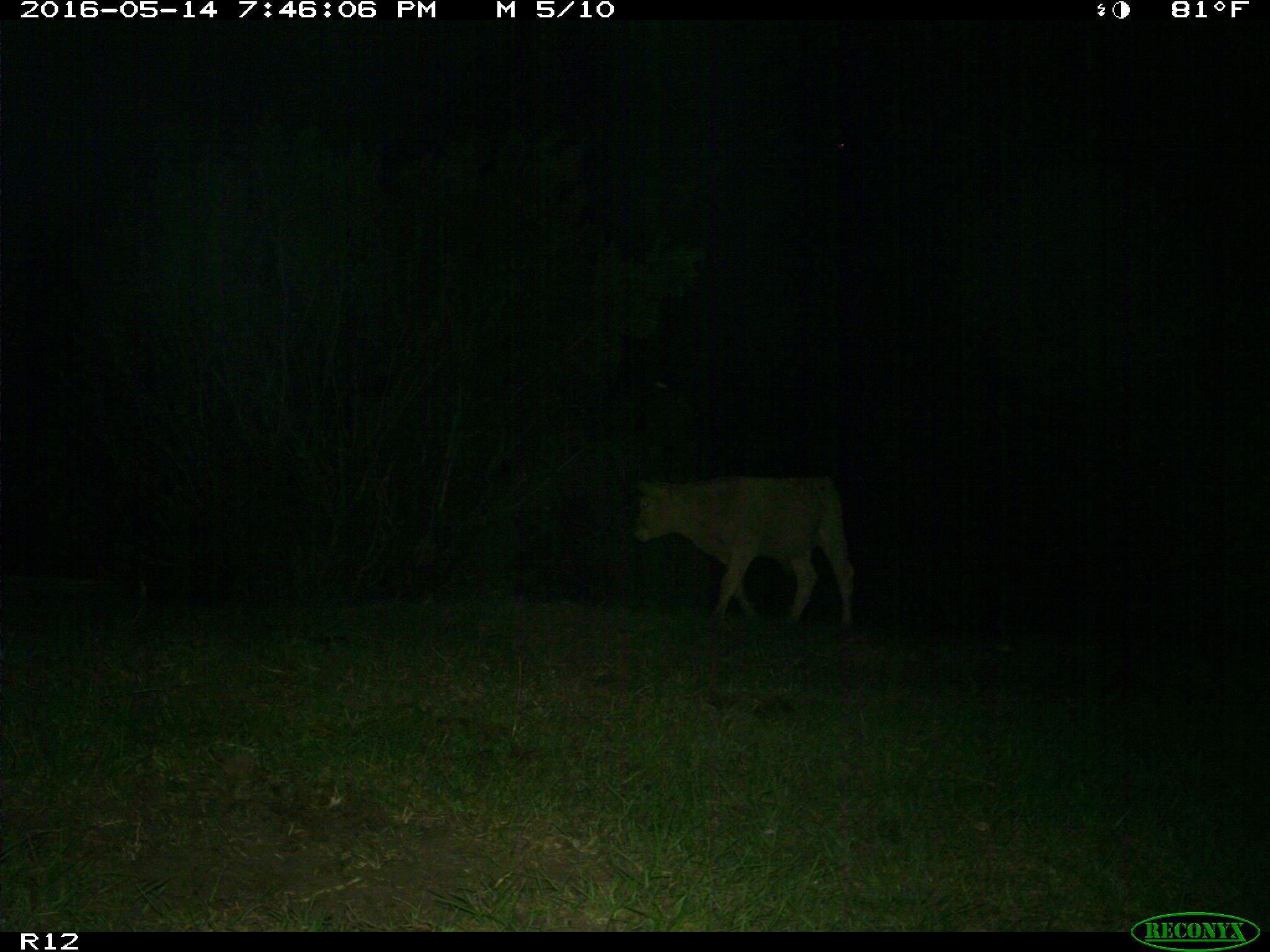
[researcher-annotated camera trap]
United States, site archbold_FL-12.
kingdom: Animalia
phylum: Chordata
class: Mammalia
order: Artiodactyla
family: Bovidae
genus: Bos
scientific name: Bos taurus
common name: domestic cow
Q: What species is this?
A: Bos taurus (domestic cow).